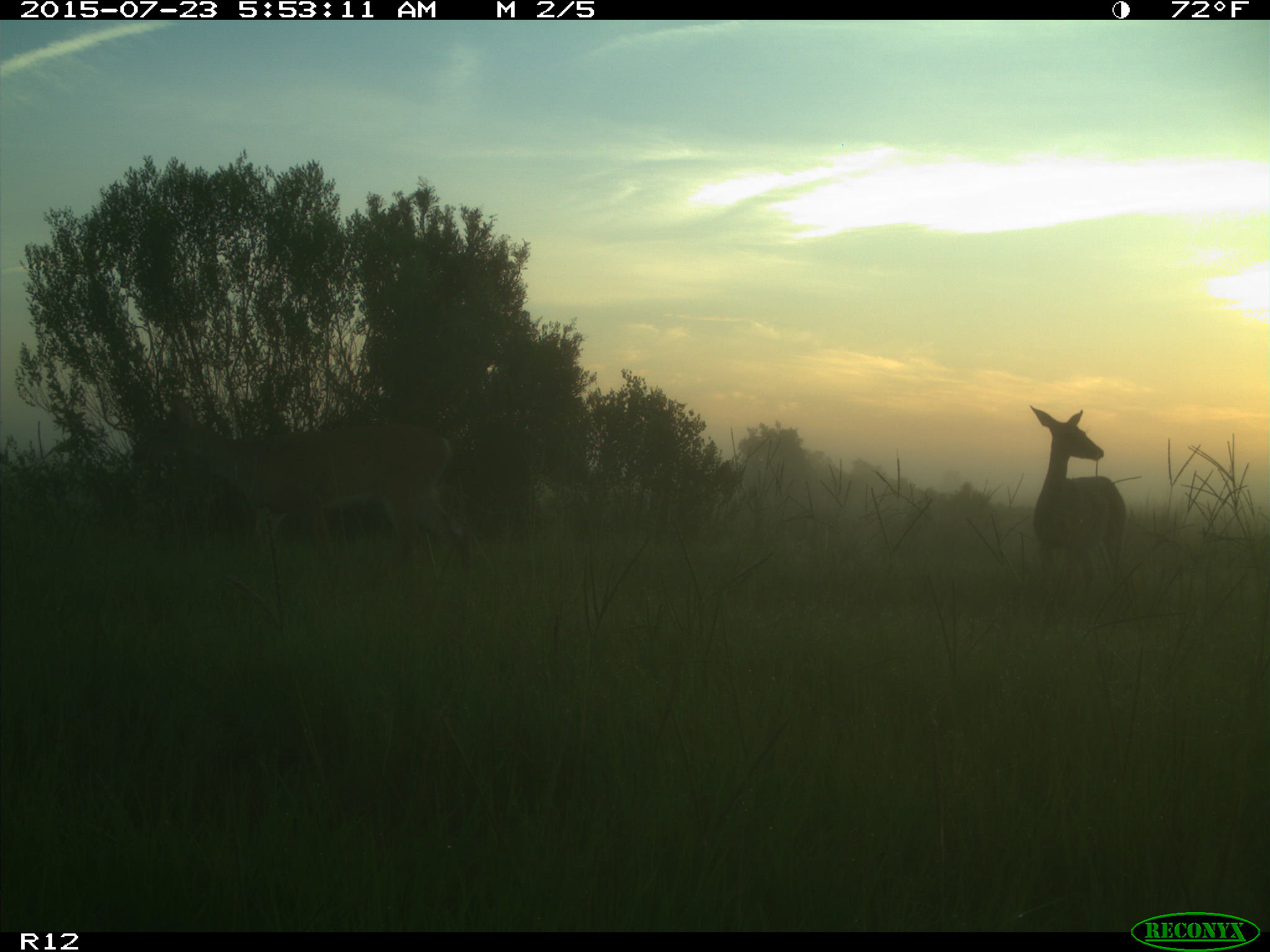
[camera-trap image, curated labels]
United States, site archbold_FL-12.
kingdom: Animalia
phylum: Chordata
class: Mammalia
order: Artiodactyla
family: Cervidae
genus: Odocoileus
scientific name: Odocoileus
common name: deer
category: unidentified deer